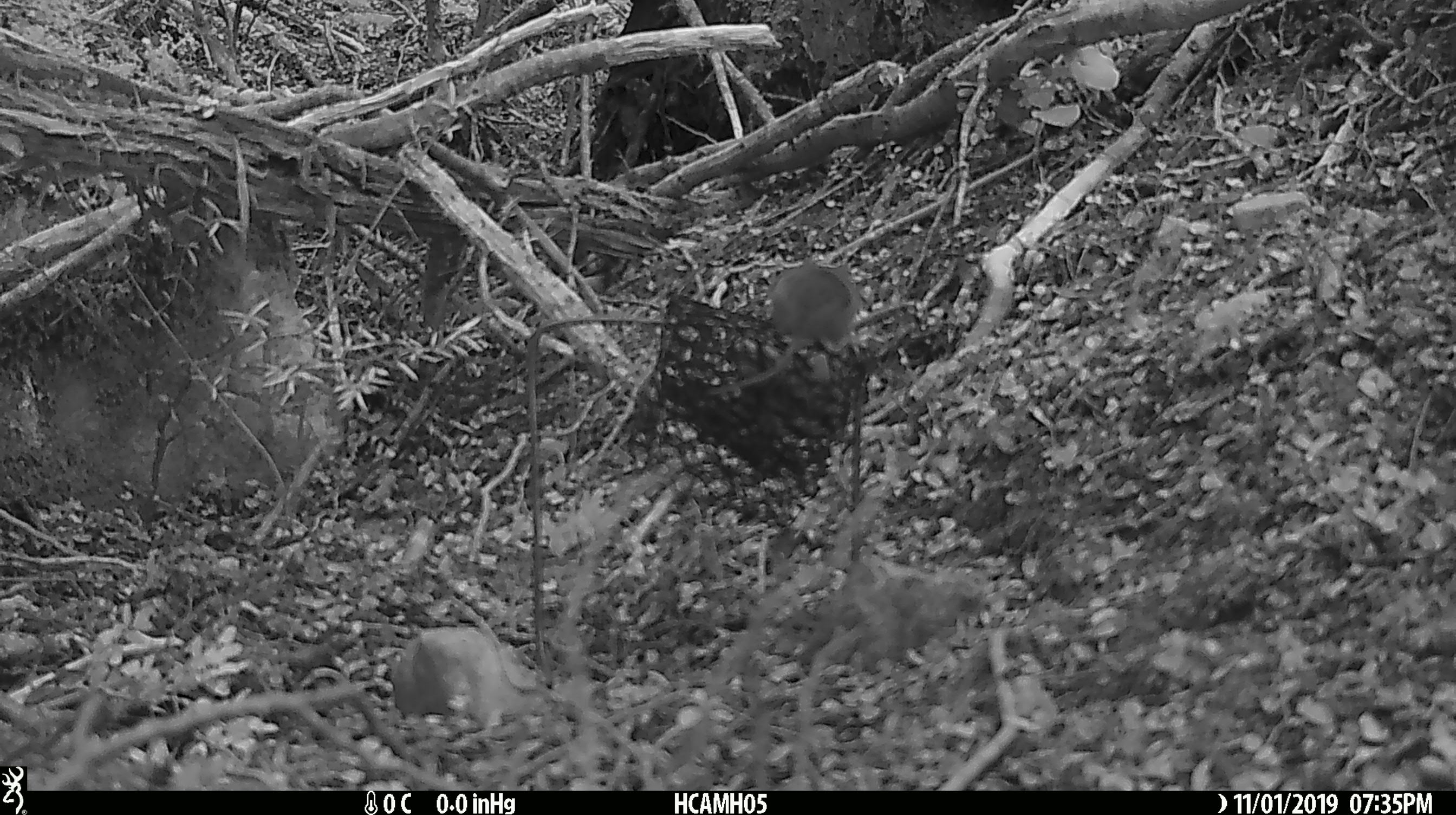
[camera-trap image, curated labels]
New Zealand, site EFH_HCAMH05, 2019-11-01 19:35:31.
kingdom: Animalia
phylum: Chordata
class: Mammalia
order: Rodentia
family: Muridae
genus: Mus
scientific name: Mus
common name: mouse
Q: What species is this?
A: Mouse (Mus).